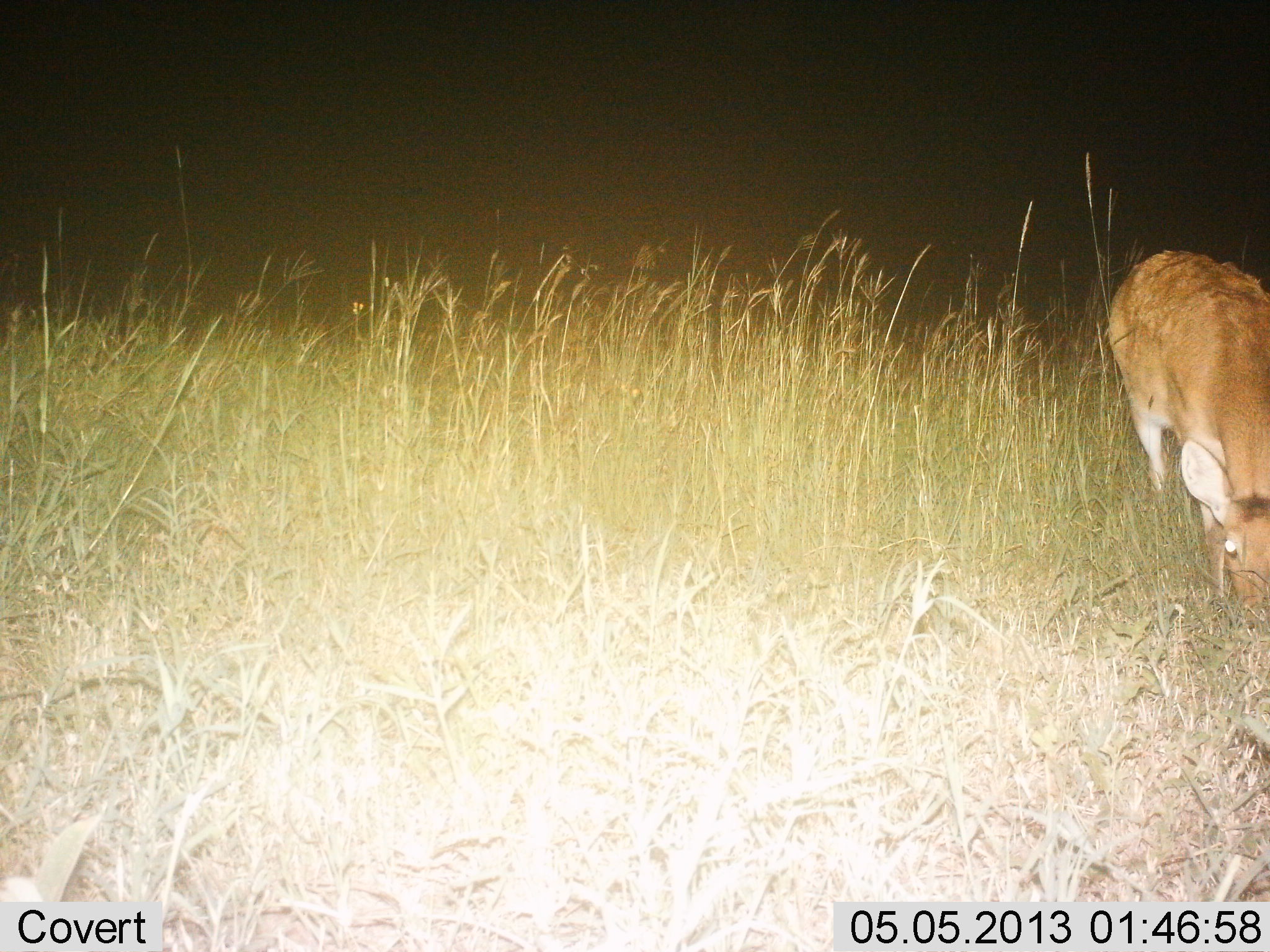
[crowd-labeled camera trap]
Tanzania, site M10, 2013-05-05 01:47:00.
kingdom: Animalia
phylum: Chordata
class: Mammalia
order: Artiodactyla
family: Bovidae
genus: Redunca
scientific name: Redunca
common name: reedbuck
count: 1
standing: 20%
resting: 0%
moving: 0%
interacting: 0%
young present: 5%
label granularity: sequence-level